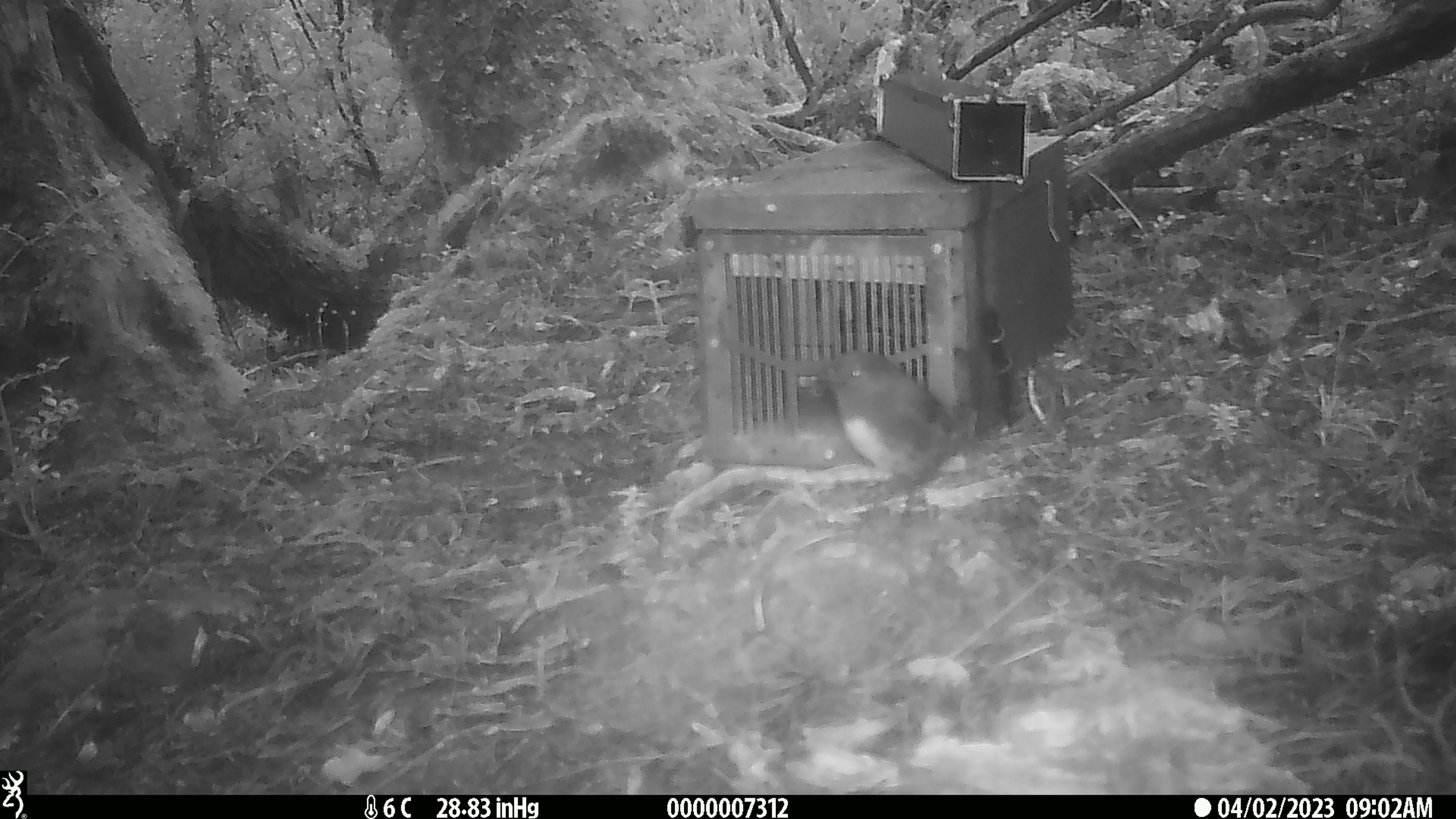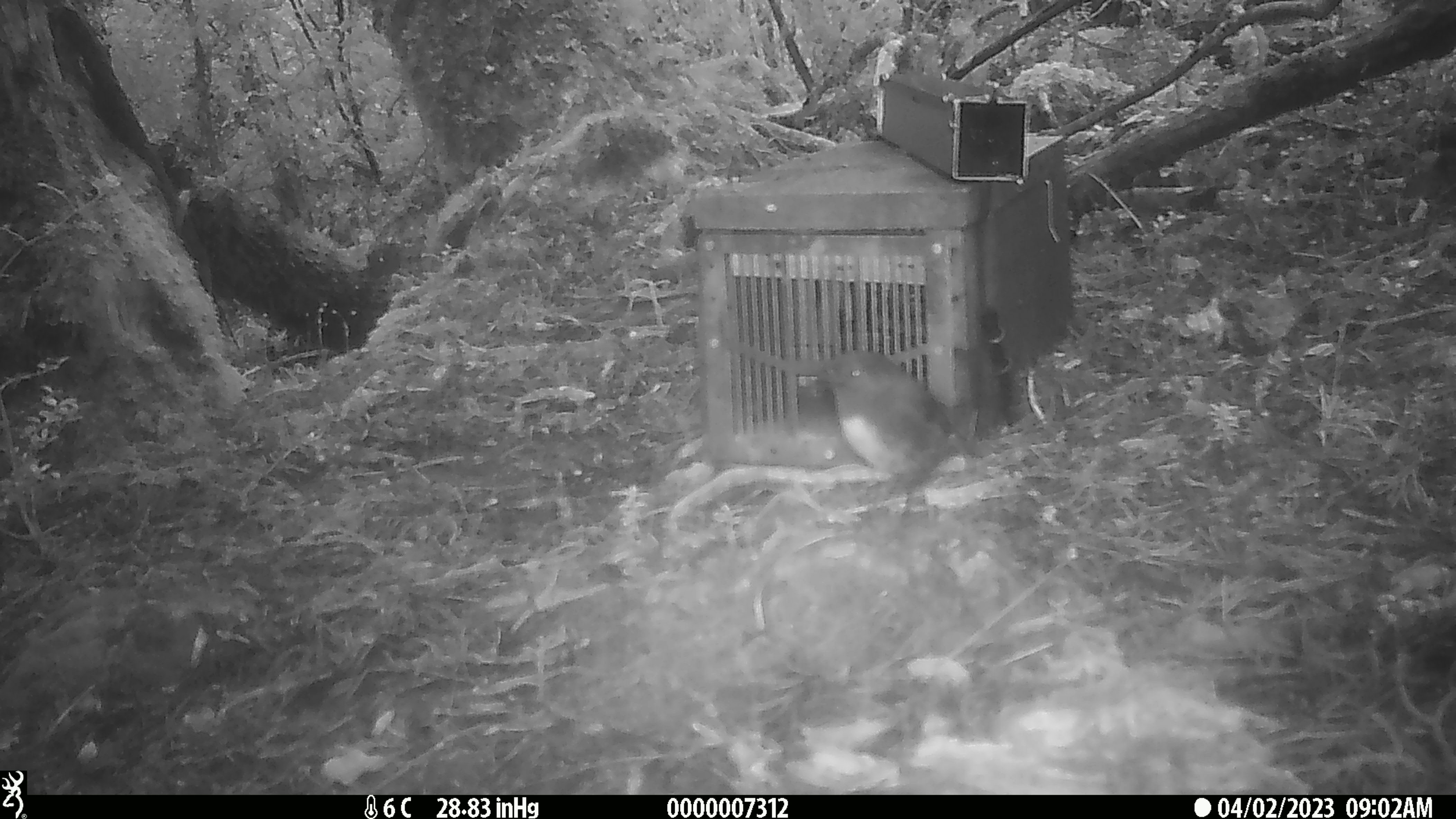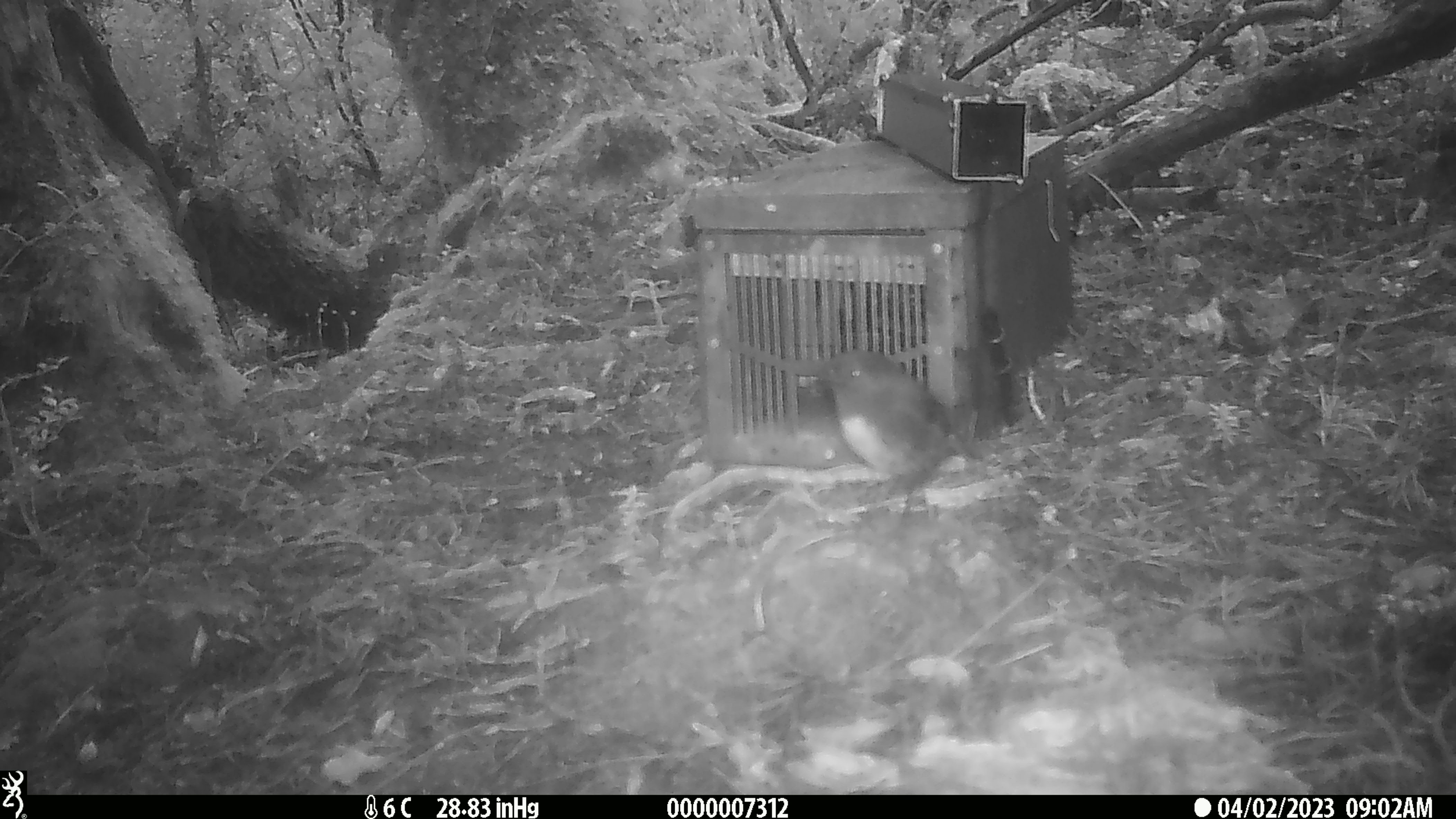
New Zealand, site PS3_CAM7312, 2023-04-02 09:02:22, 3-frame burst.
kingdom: Animalia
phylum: Chordata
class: Aves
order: Passeriformes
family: Petroicidae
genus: Petroica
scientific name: Petroica australis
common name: new zealand robin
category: robin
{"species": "robin (new zealand robin) (Petroica australis)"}